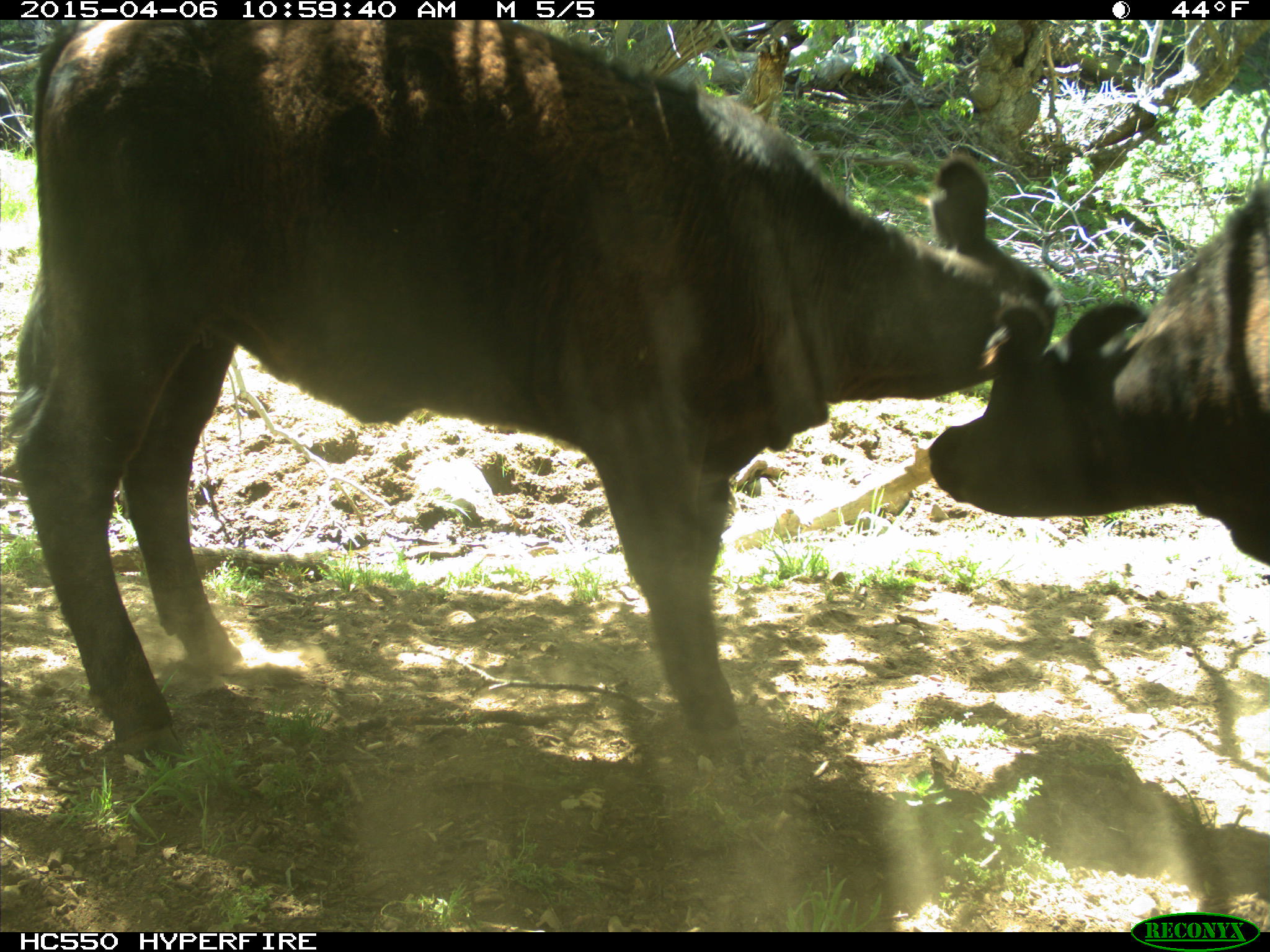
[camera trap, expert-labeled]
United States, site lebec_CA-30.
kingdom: Animalia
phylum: Chordata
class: Mammalia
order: Artiodactyla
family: Bovidae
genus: Bos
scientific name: Bos taurus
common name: domestic cow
Bos taurus (domestic cow).